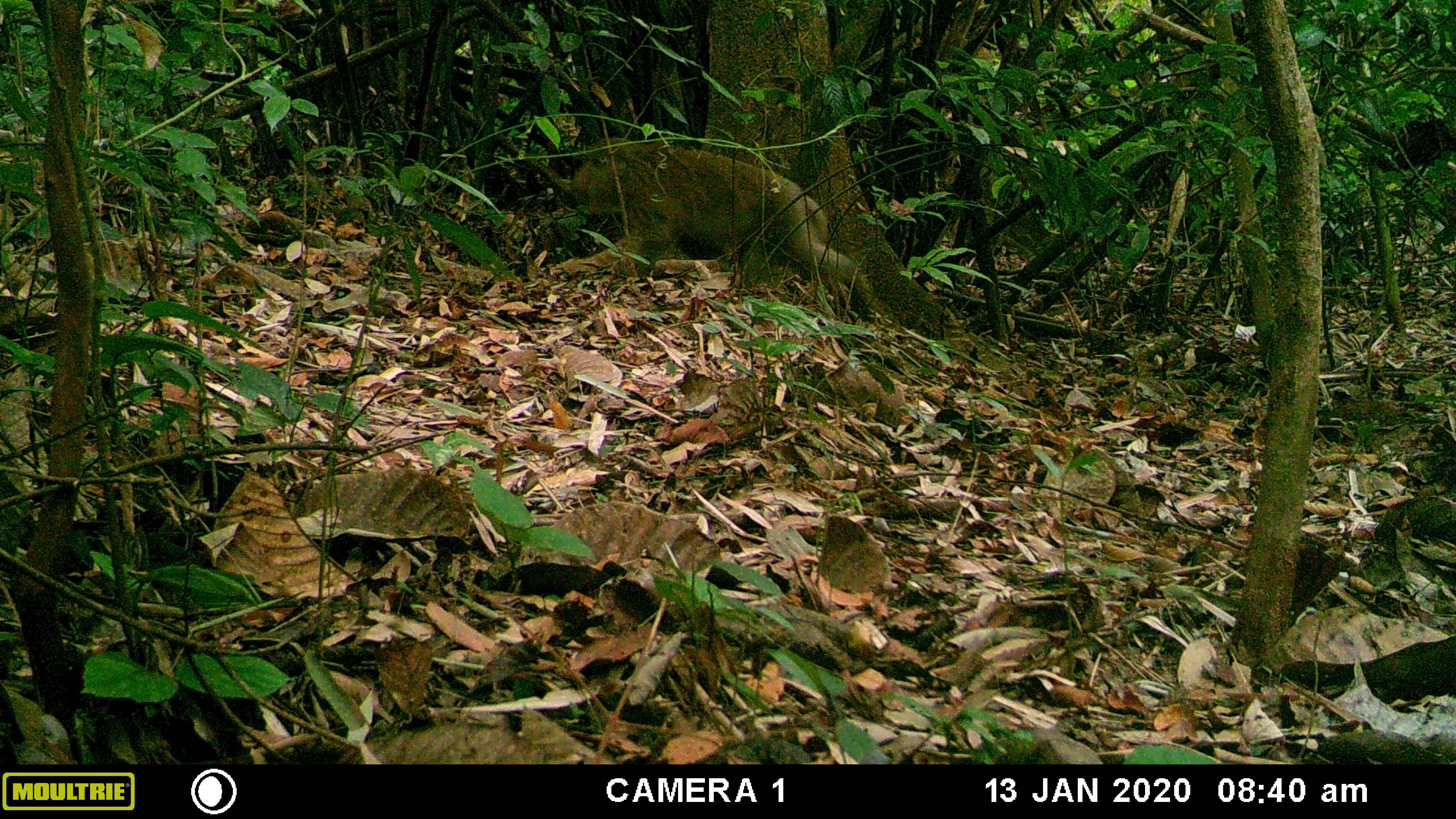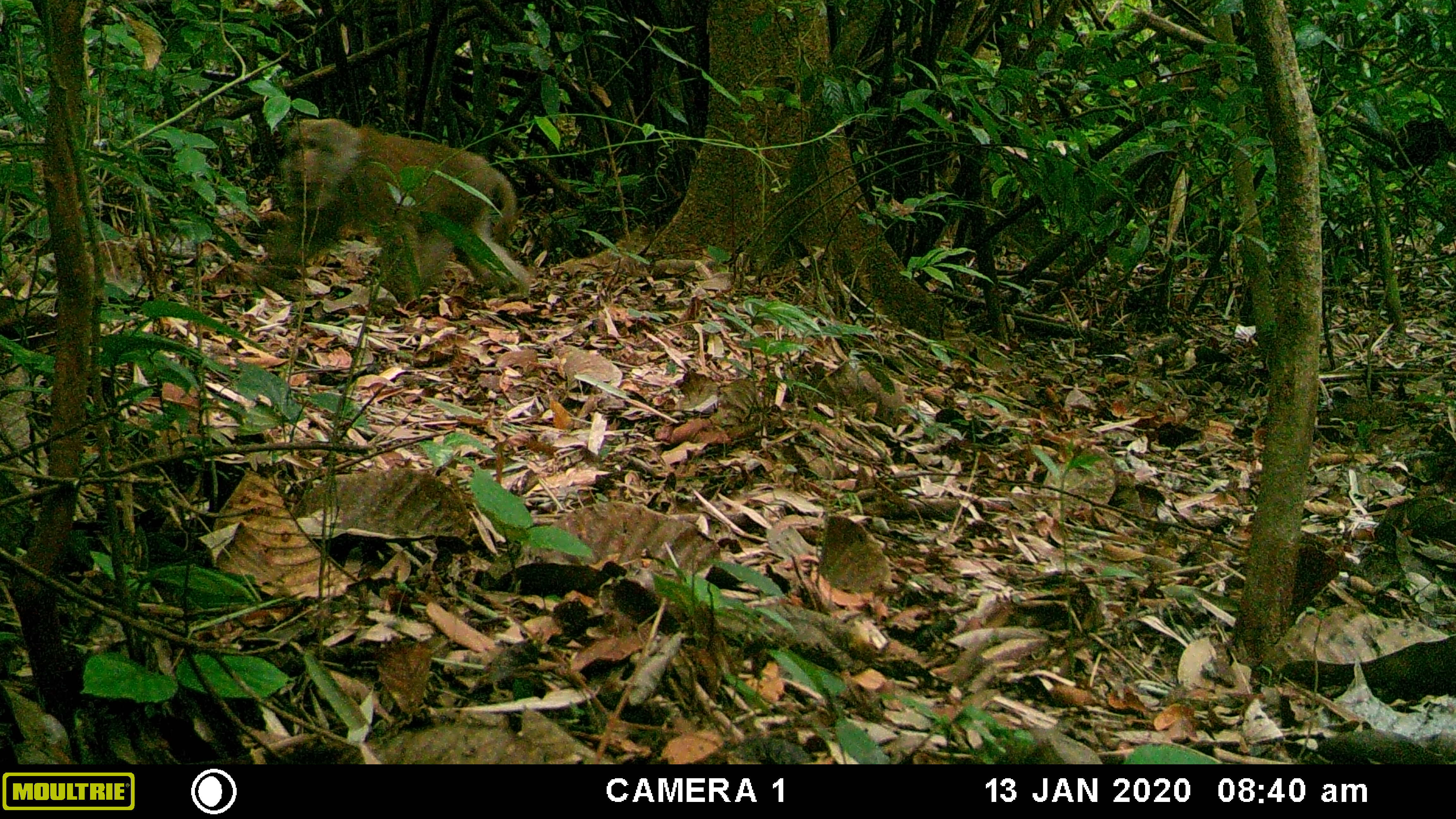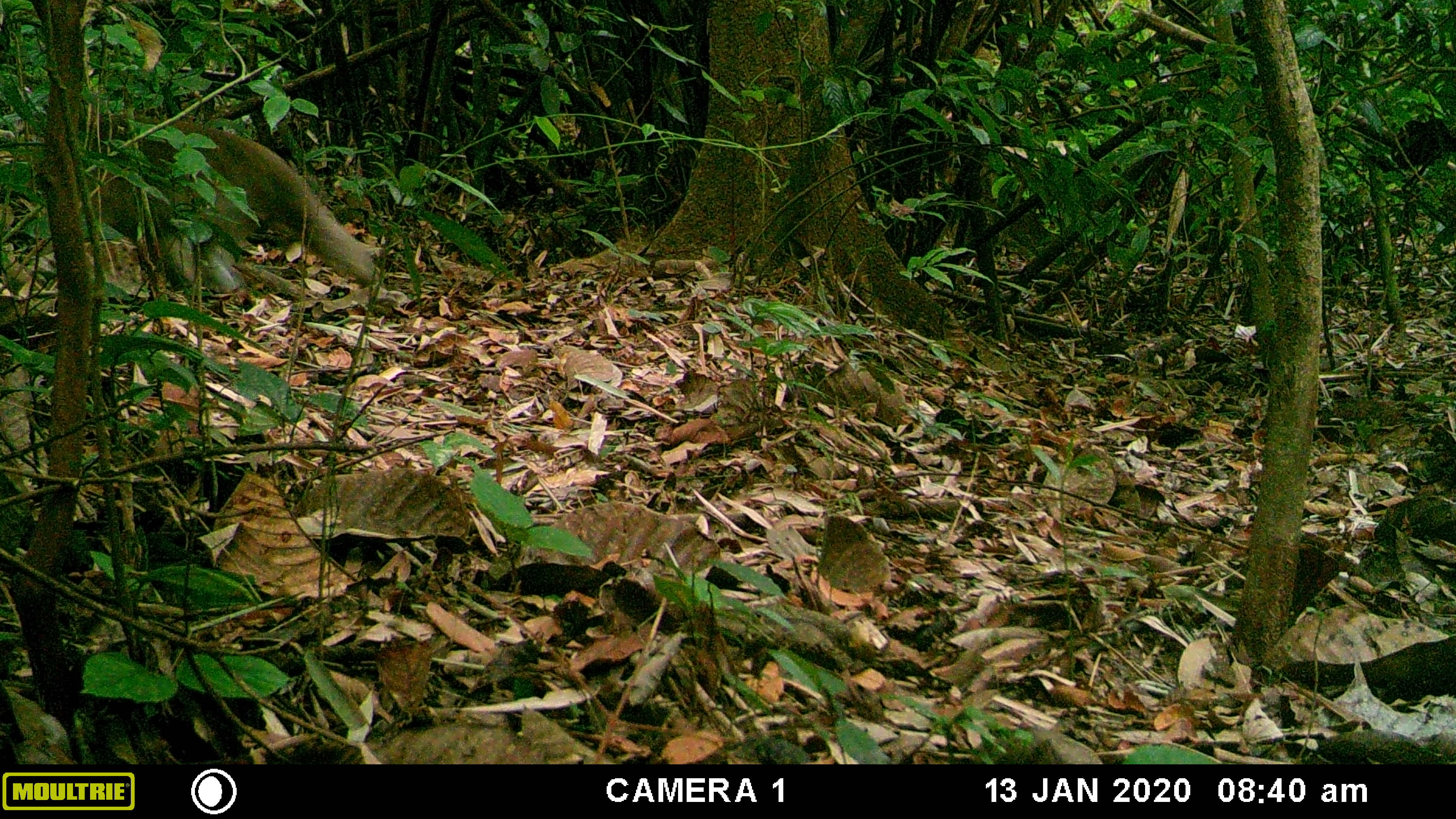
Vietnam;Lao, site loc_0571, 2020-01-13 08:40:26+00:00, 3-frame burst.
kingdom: Animalia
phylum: Chordata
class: Mammalia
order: Primates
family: Cercopithecidae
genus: Macaca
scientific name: Macaca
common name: macaques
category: assam or rhesus macaque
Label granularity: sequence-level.